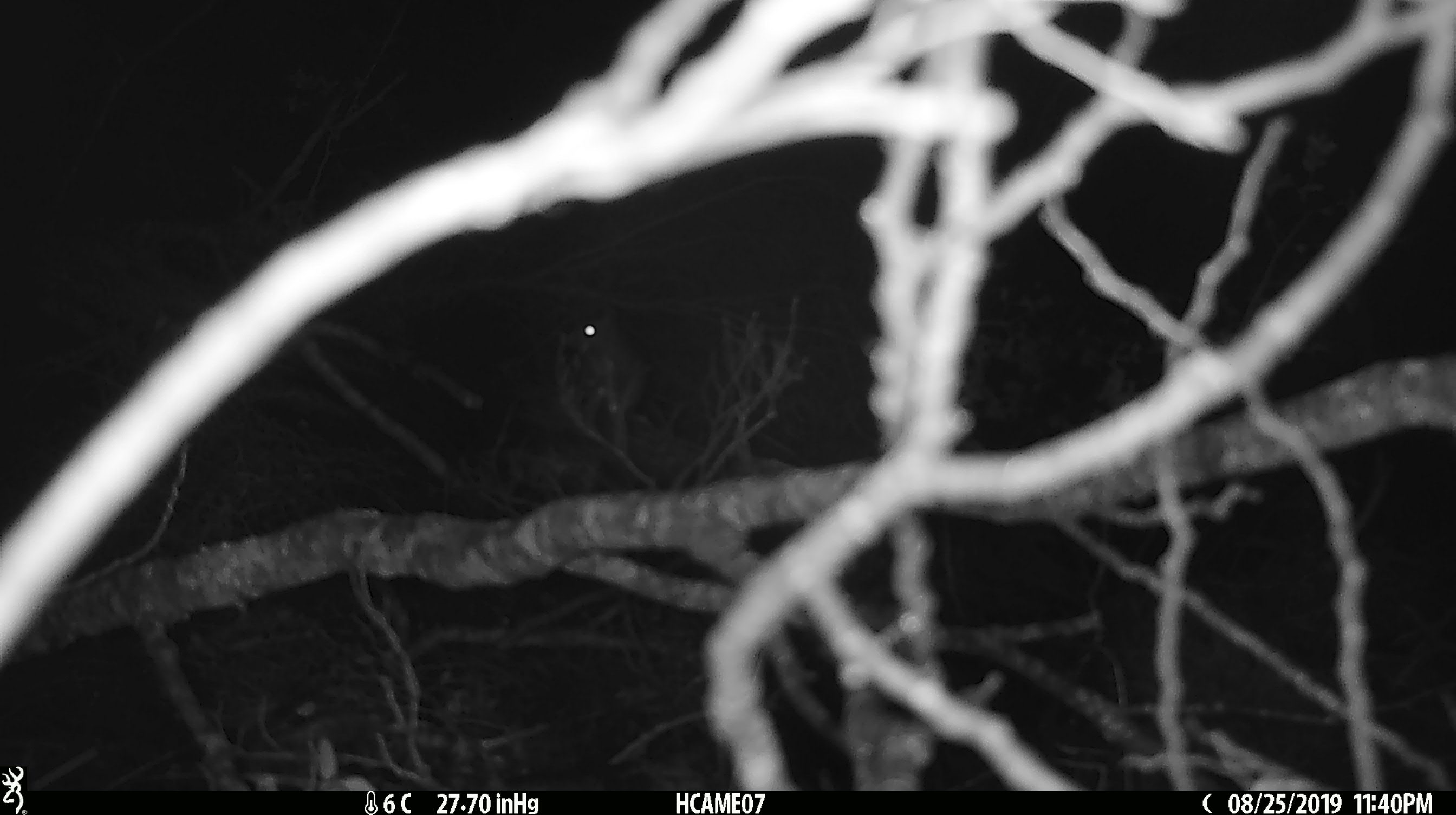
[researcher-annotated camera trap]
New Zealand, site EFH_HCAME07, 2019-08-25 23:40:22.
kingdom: Animalia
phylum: Chordata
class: Mammalia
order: Rodentia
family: Muridae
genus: Mus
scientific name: Mus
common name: mouse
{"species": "mouse (Mus)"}